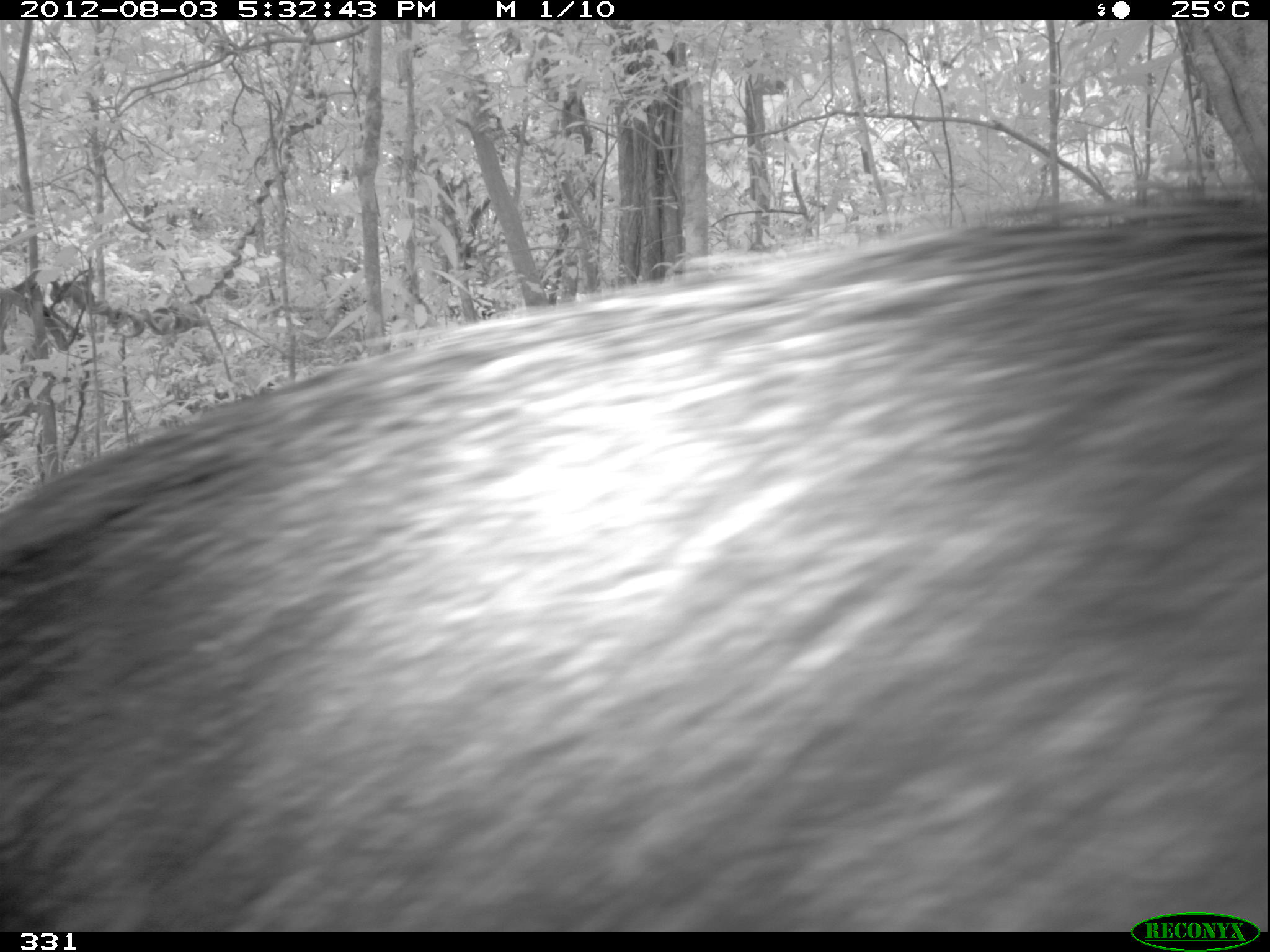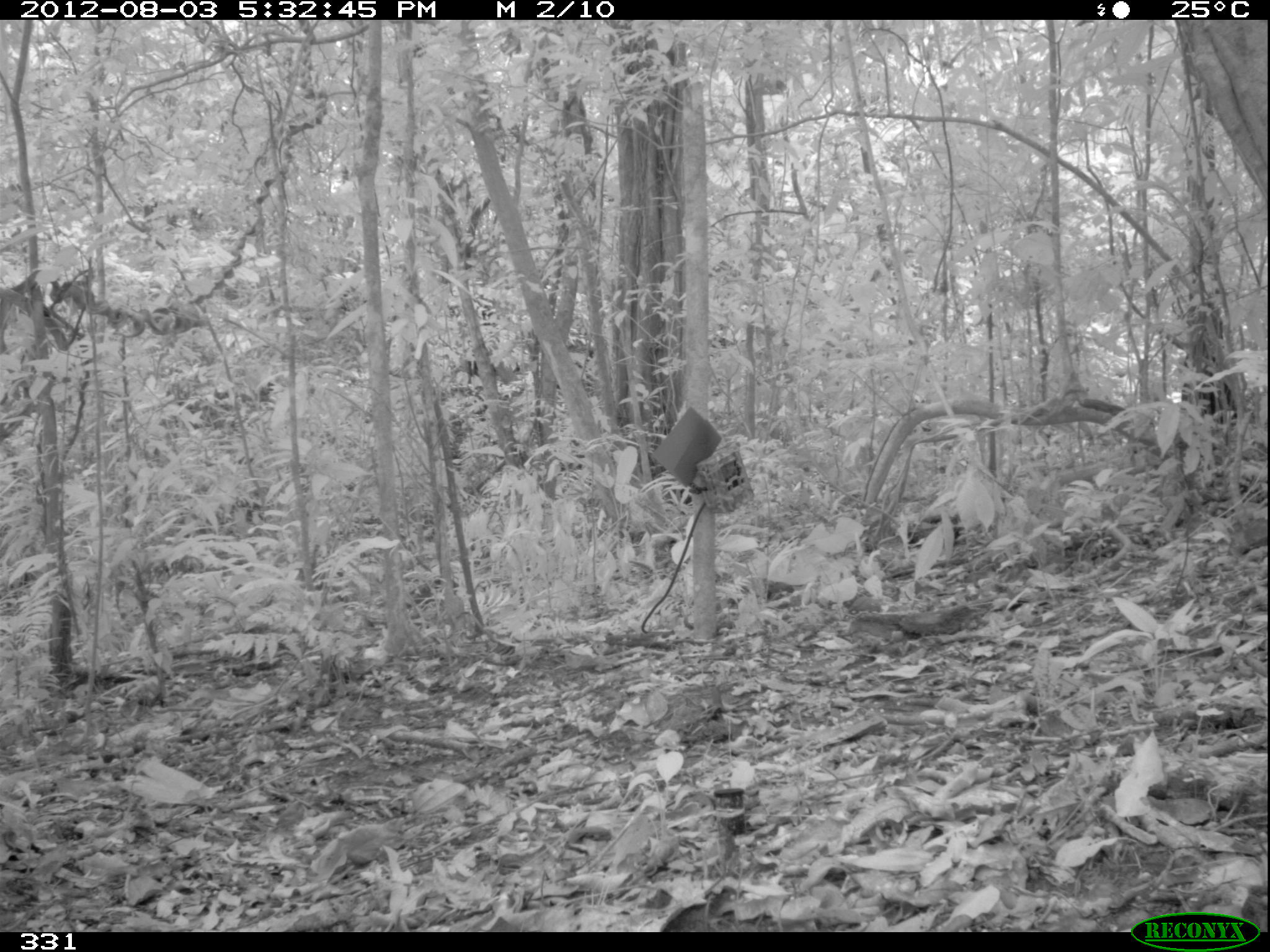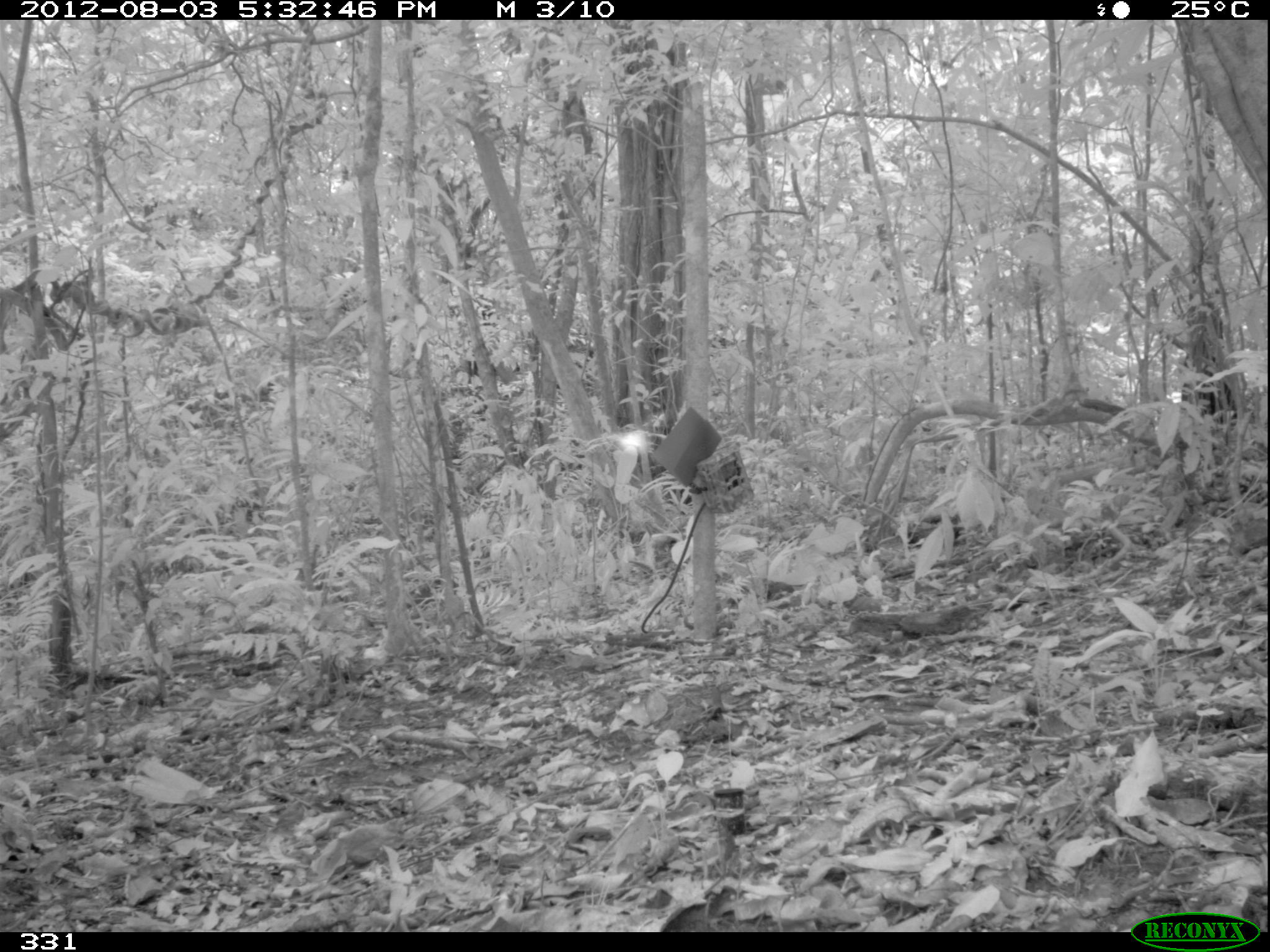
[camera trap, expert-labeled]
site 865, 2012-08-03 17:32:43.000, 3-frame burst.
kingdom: Animalia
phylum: Chordata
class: Mammalia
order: Artiodactyla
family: Tayassuidae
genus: Tayassu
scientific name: Tayassu pecari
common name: white-lipped peccary